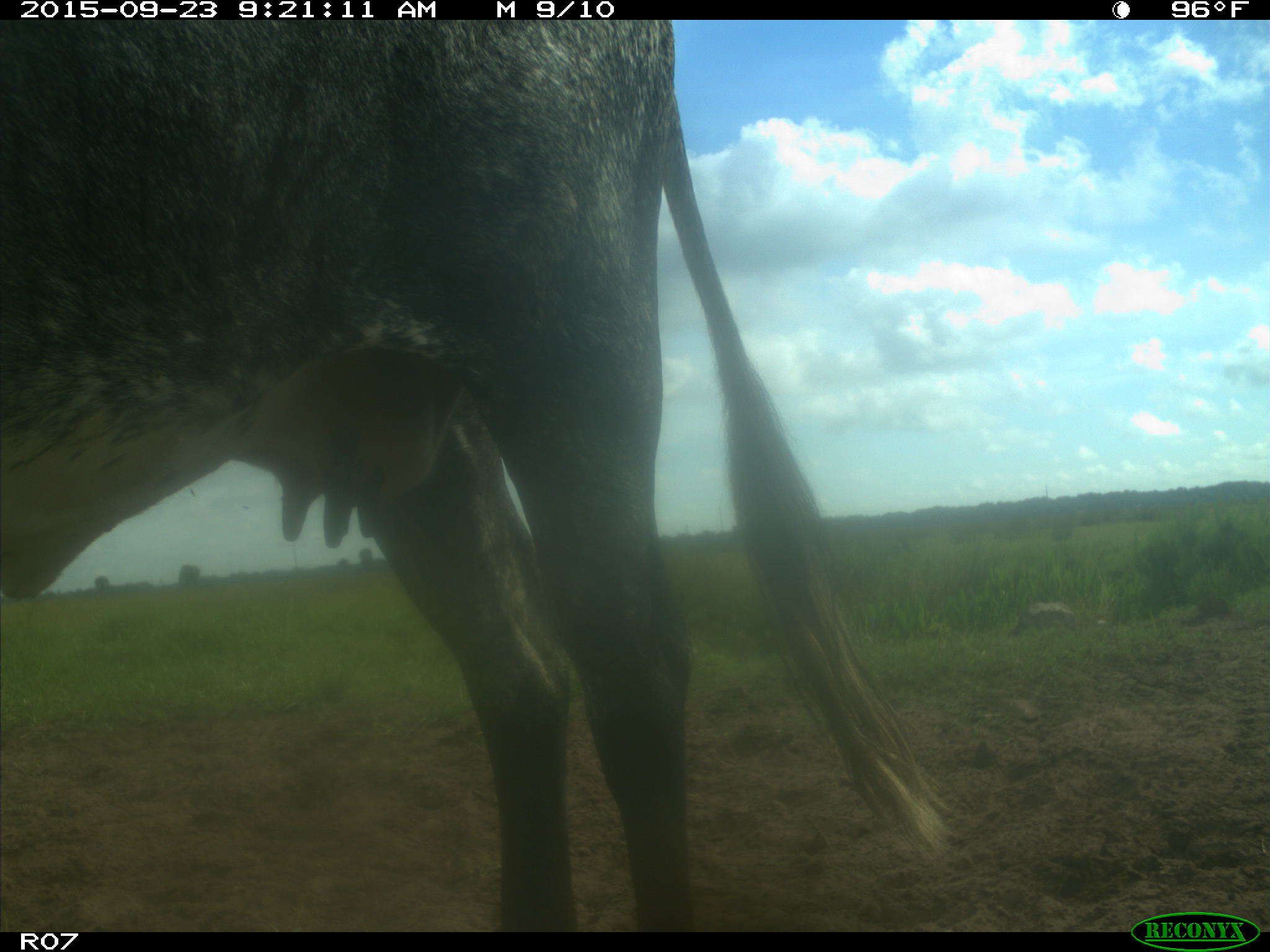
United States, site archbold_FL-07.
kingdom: Animalia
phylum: Chordata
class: Mammalia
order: Artiodactyla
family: Bovidae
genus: Bos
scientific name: Bos taurus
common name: domestic cow